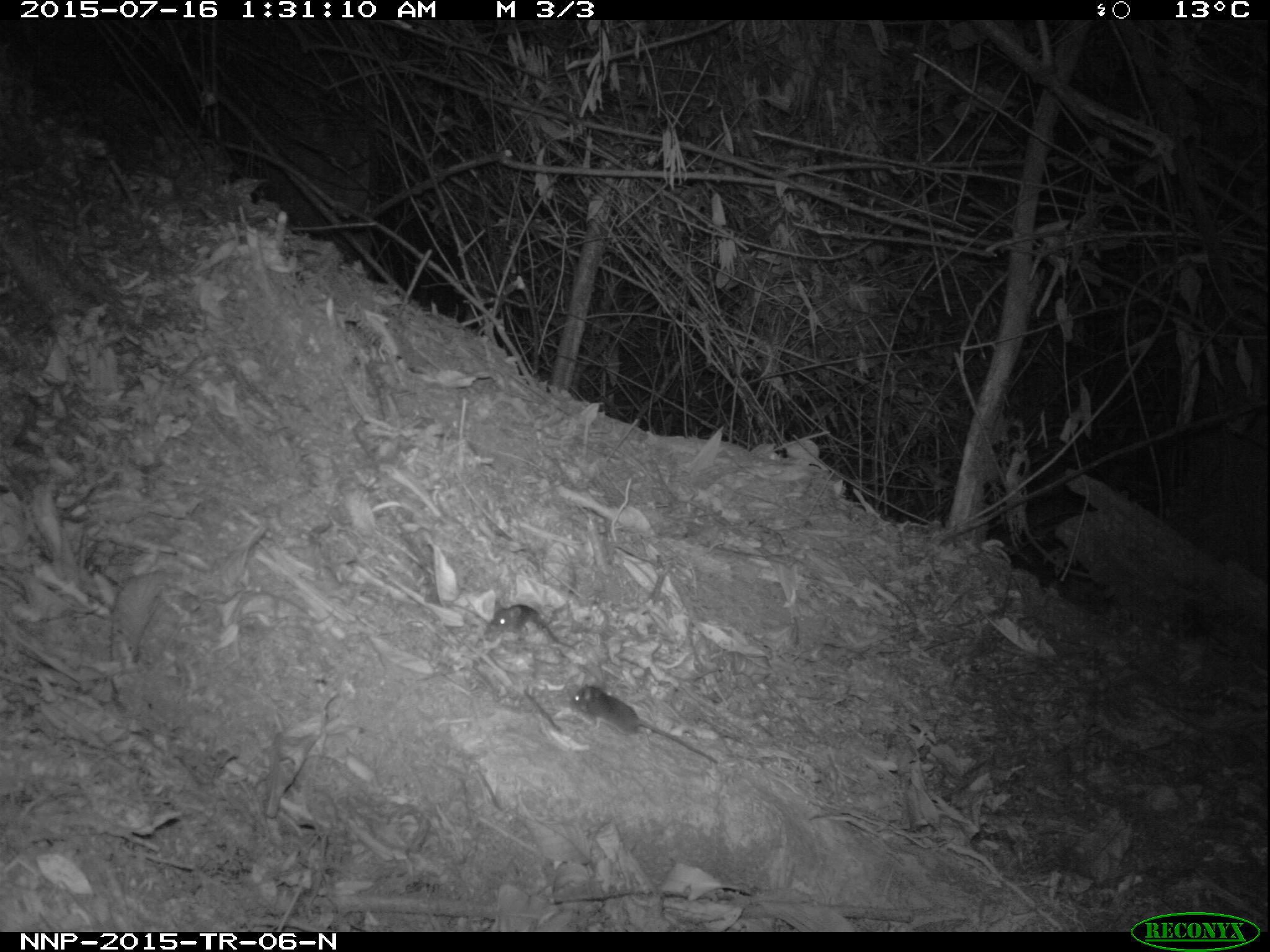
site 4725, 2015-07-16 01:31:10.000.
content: unidentified animal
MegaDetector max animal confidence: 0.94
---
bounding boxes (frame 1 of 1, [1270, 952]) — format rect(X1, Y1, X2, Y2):
unidentifiable: rect(570, 679, 722, 765); rect(483, 596, 576, 664)